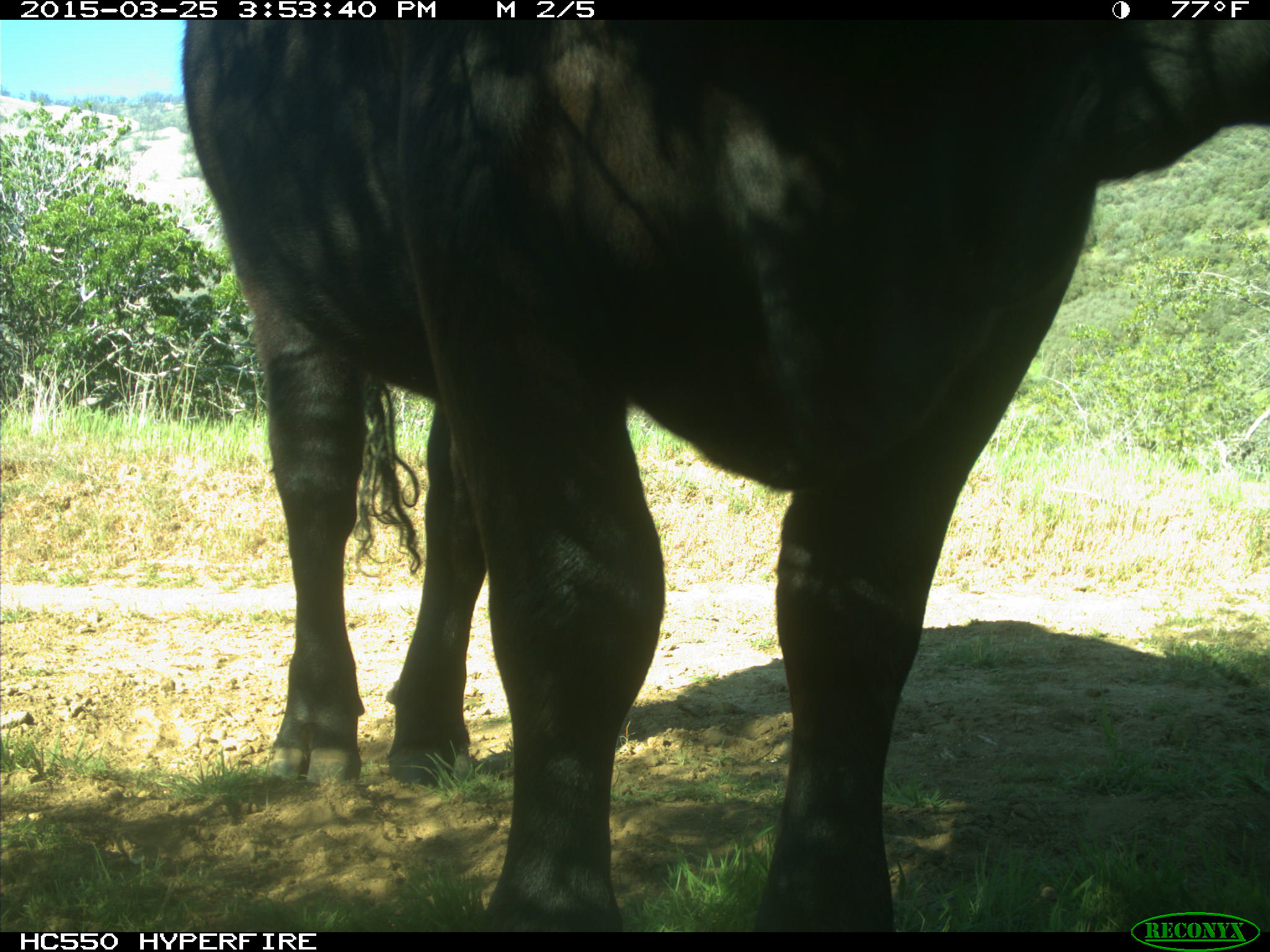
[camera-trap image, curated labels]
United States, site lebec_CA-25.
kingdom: Animalia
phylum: Chordata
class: Mammalia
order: Artiodactyla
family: Bovidae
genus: Bos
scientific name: Bos taurus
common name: domestic cow